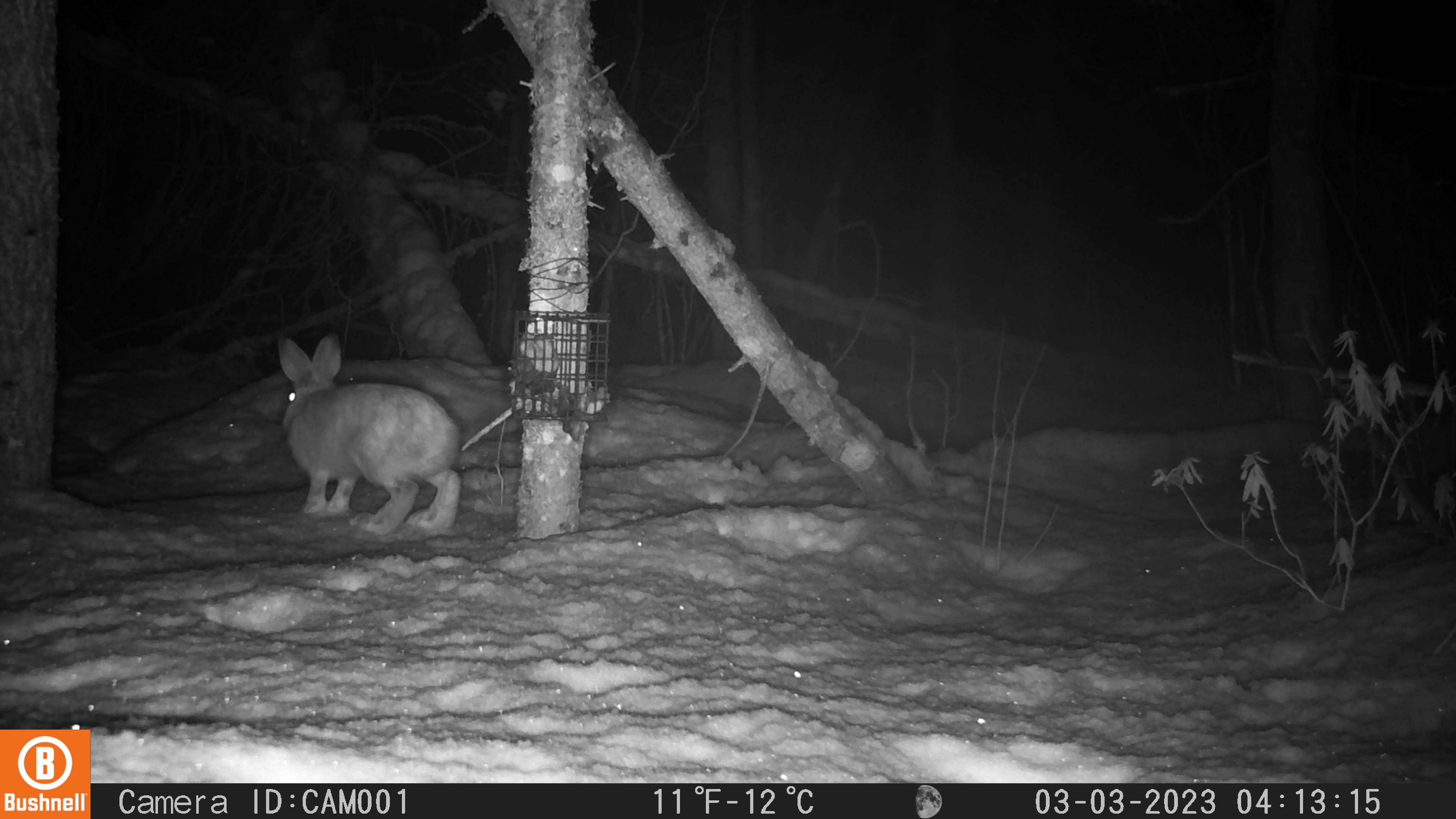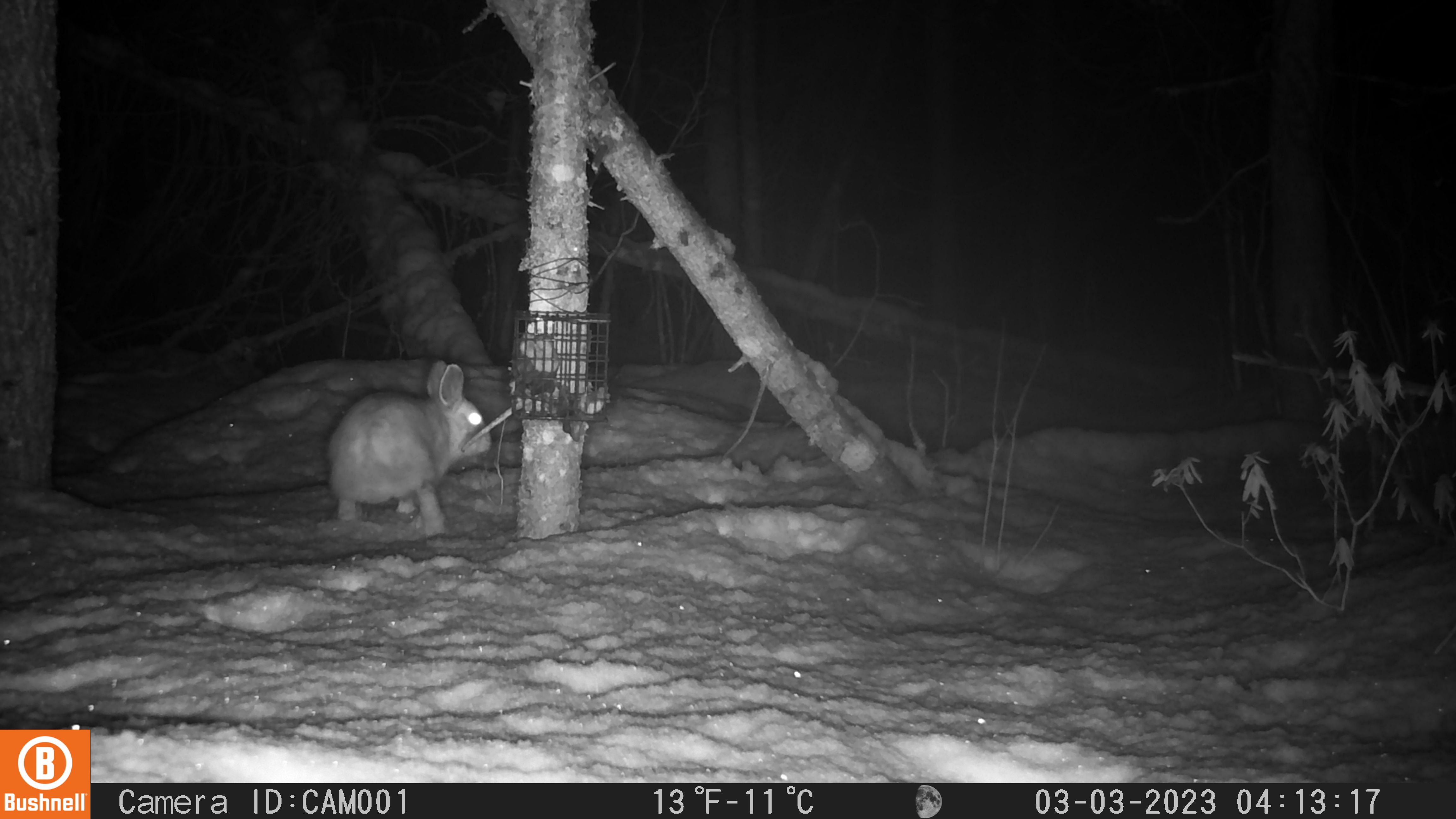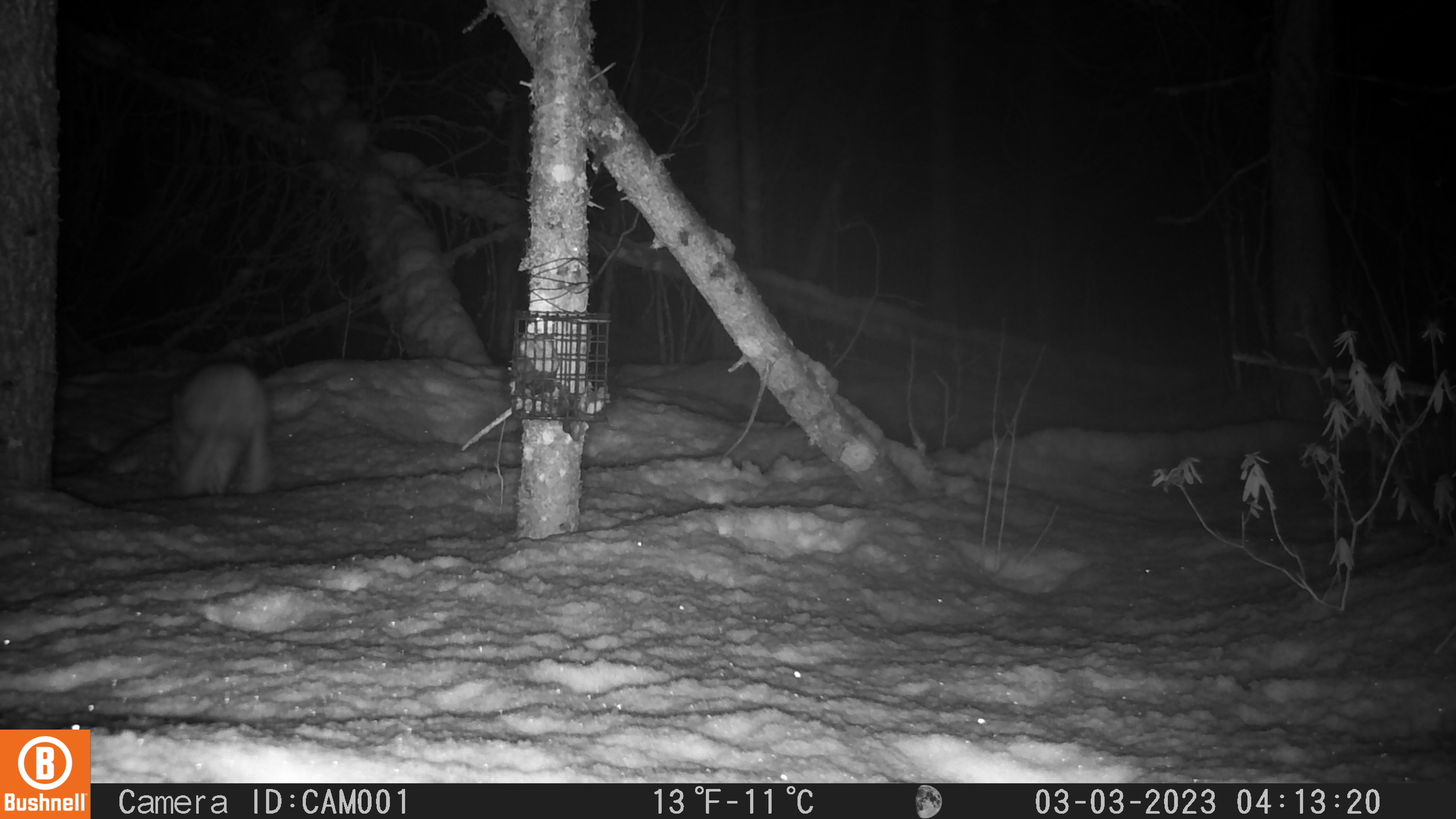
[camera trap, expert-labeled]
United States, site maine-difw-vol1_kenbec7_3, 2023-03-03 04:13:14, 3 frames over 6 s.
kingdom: Animalia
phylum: Chordata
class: Mammalia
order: Lagomorpha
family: Leporidae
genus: Lepus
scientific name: Lepus americanus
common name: snowshoe hare